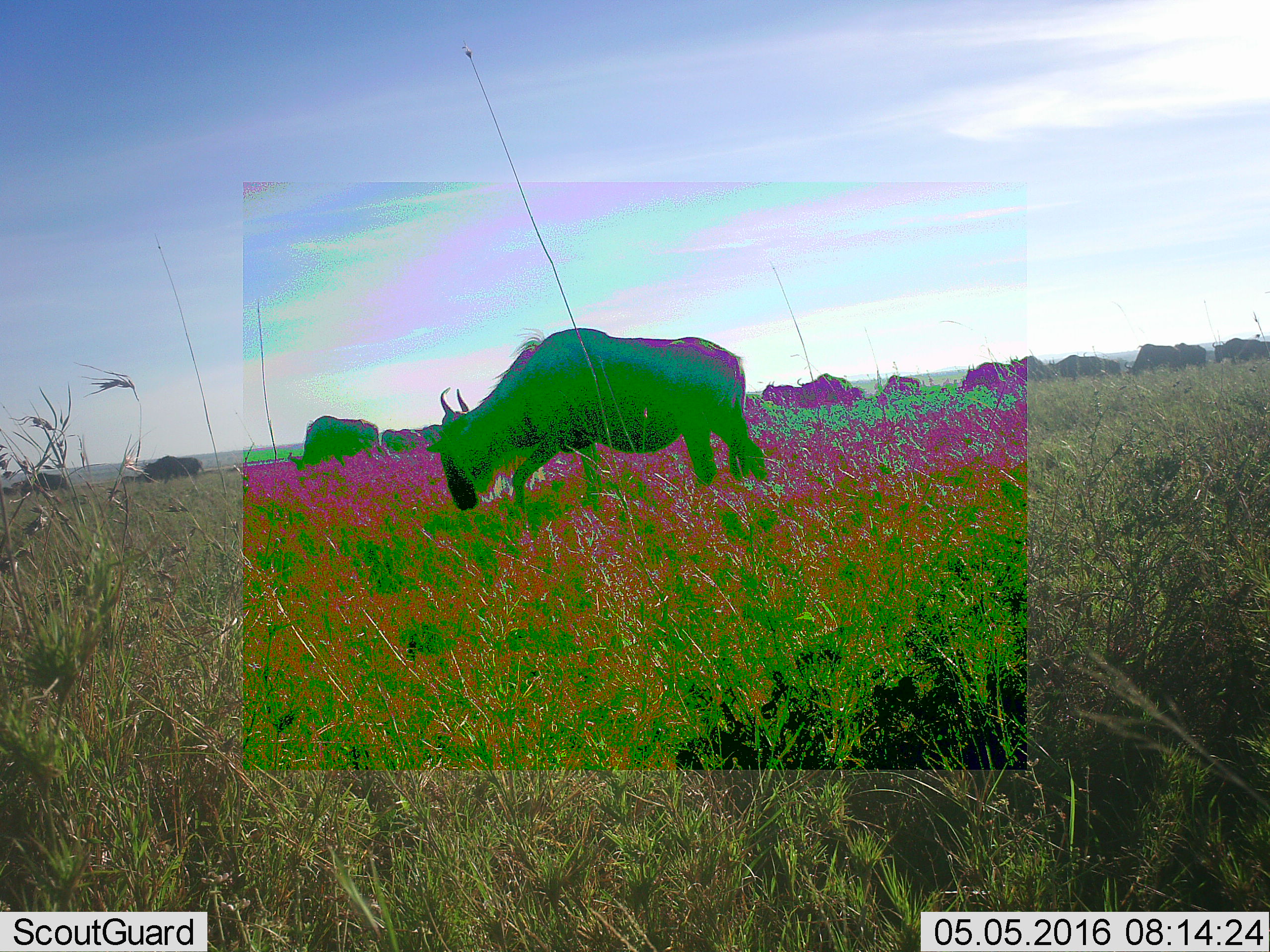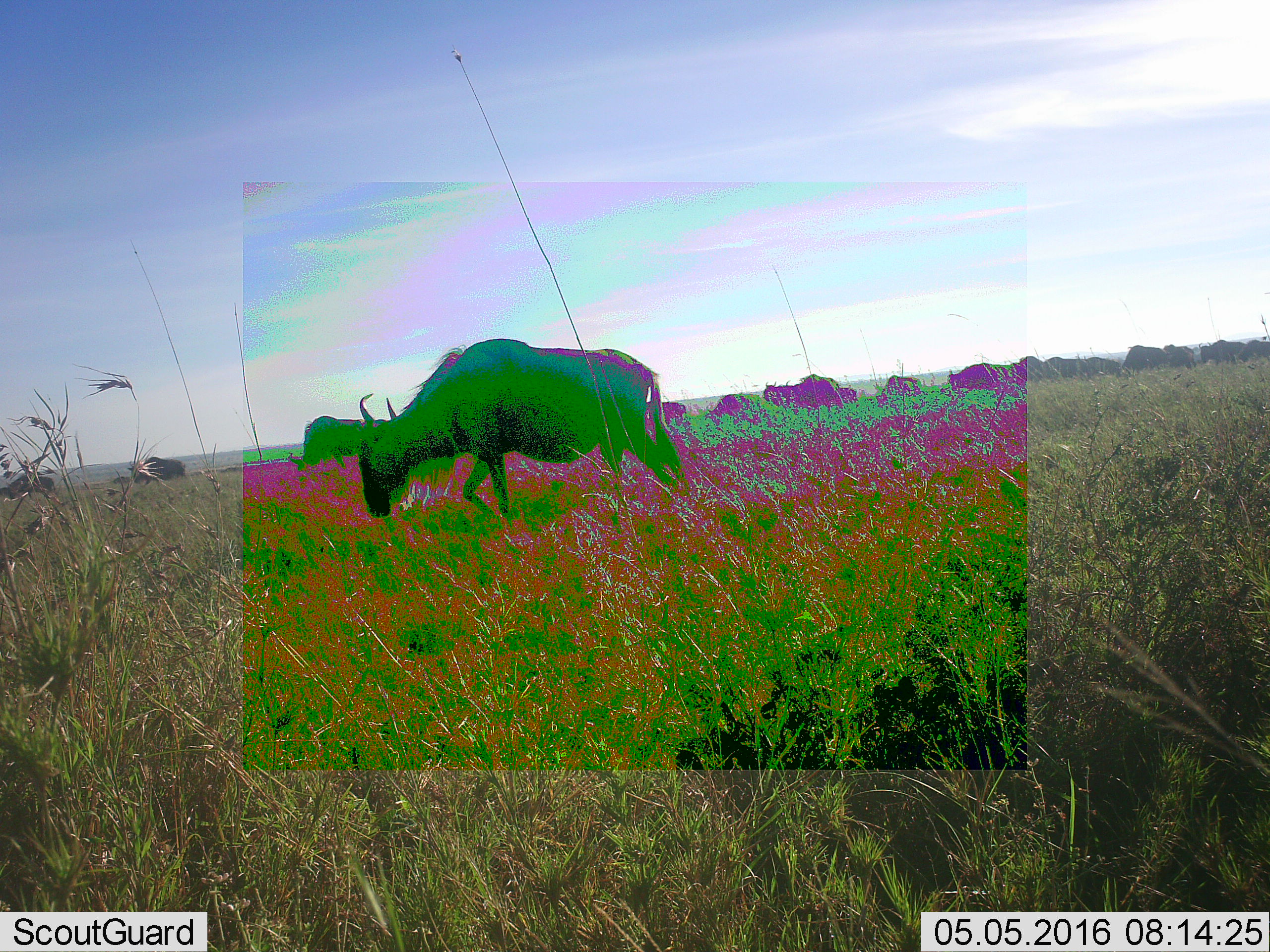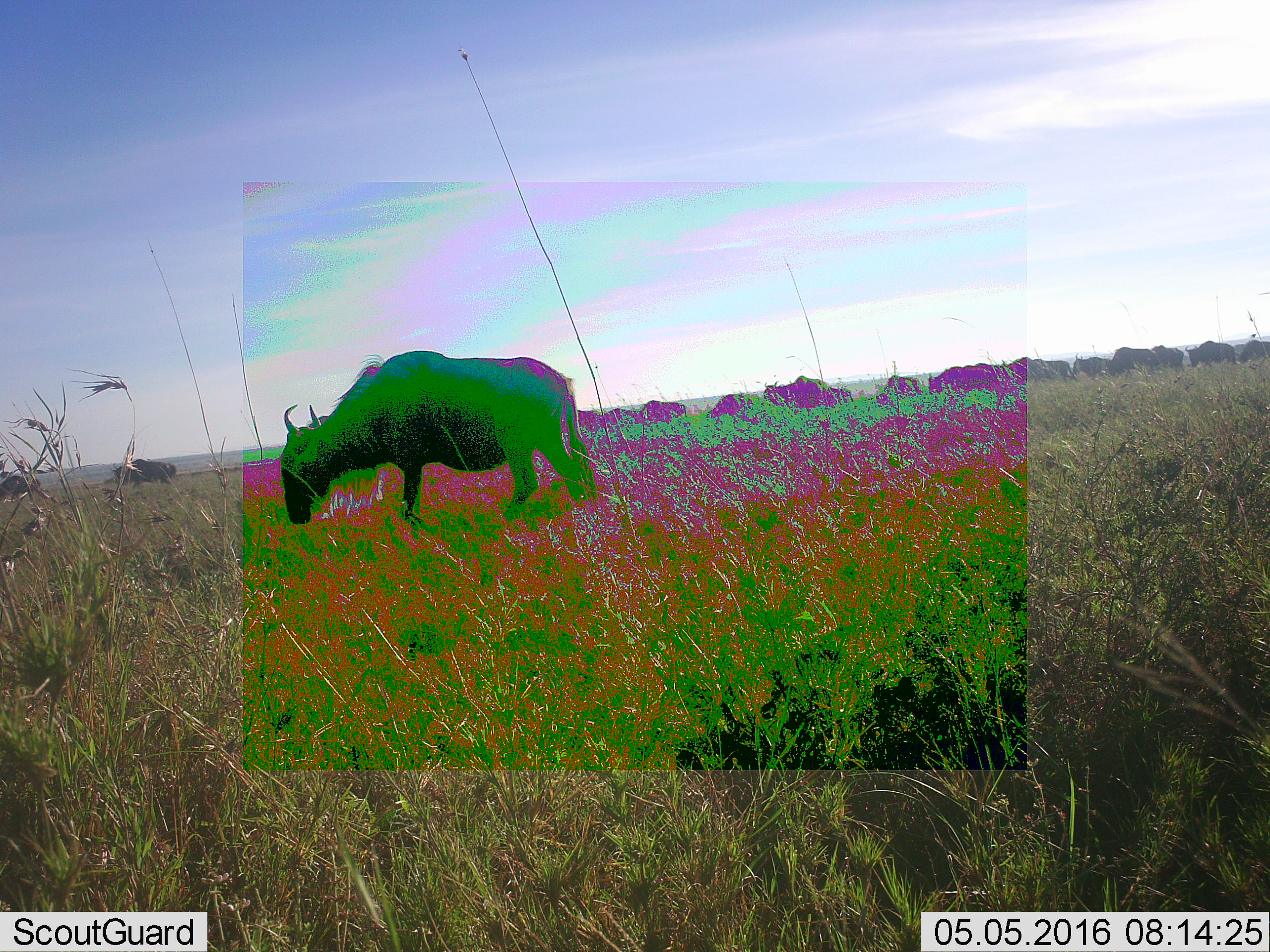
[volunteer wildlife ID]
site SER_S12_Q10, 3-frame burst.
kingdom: Animalia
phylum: Chordata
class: Mammalia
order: Artiodactyla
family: Bovidae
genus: Connochaetes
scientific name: Connochaetes taurinus taurinus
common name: blue wildebeest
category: wildebeestblue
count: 11-50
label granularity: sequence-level